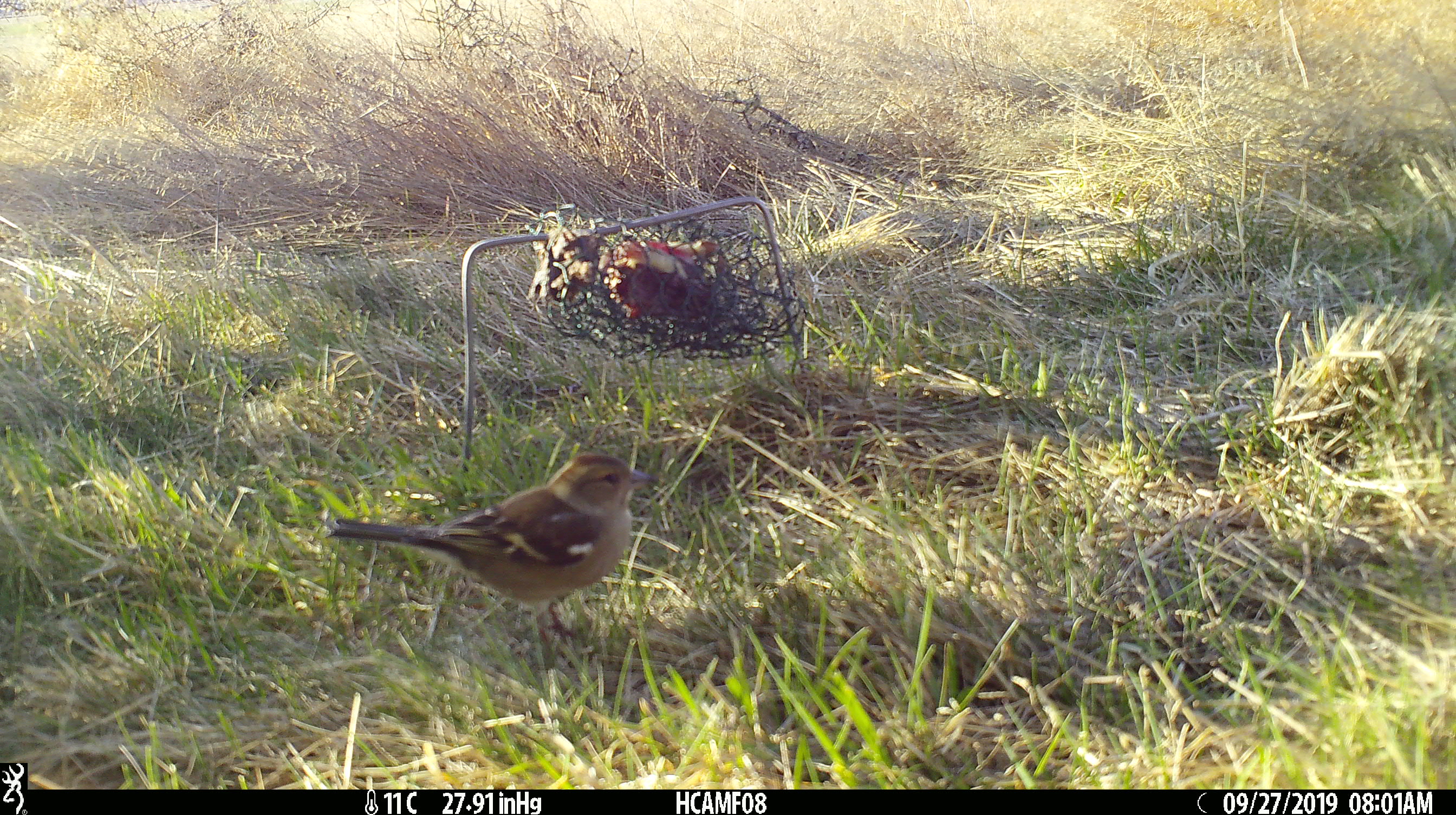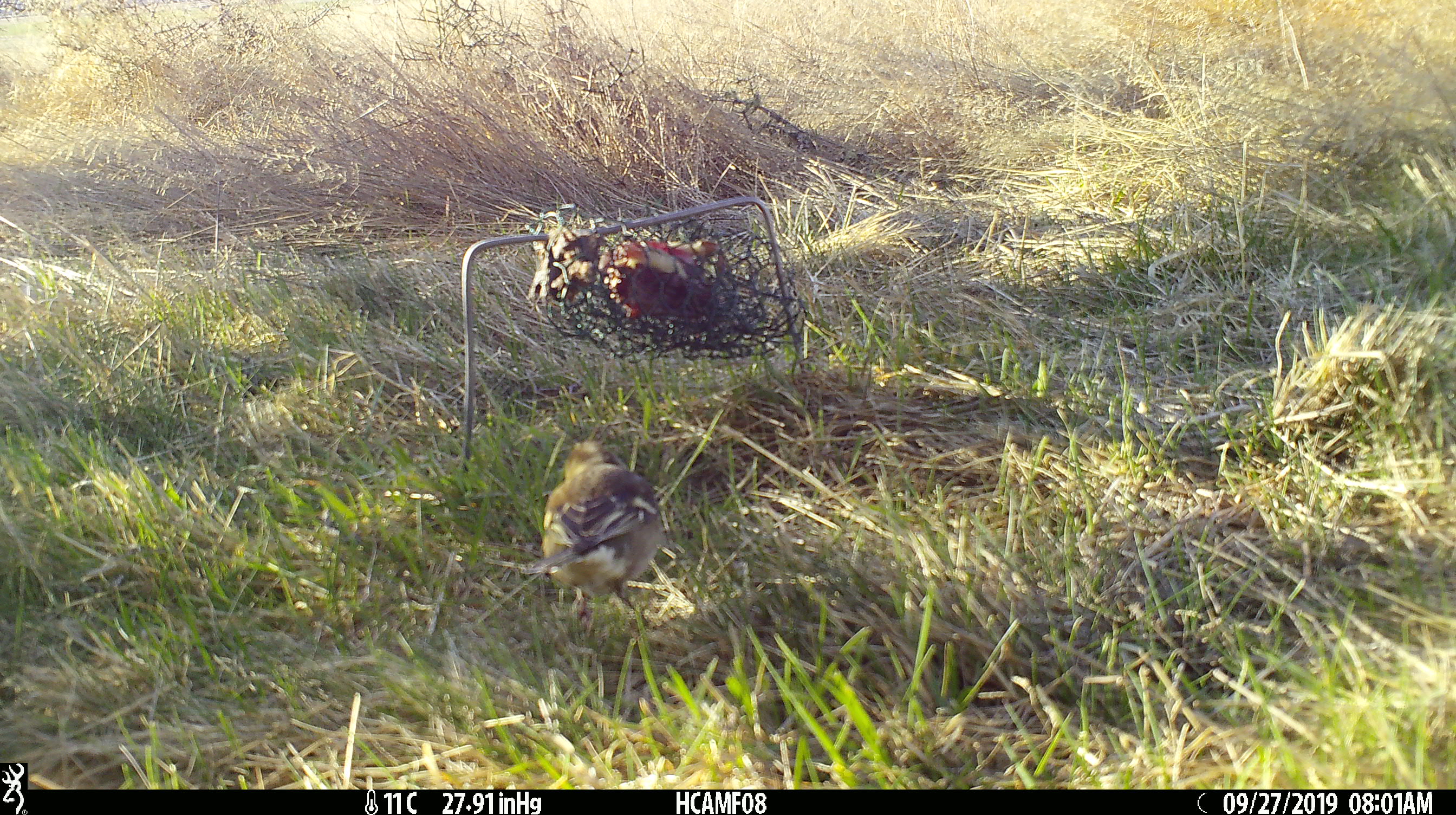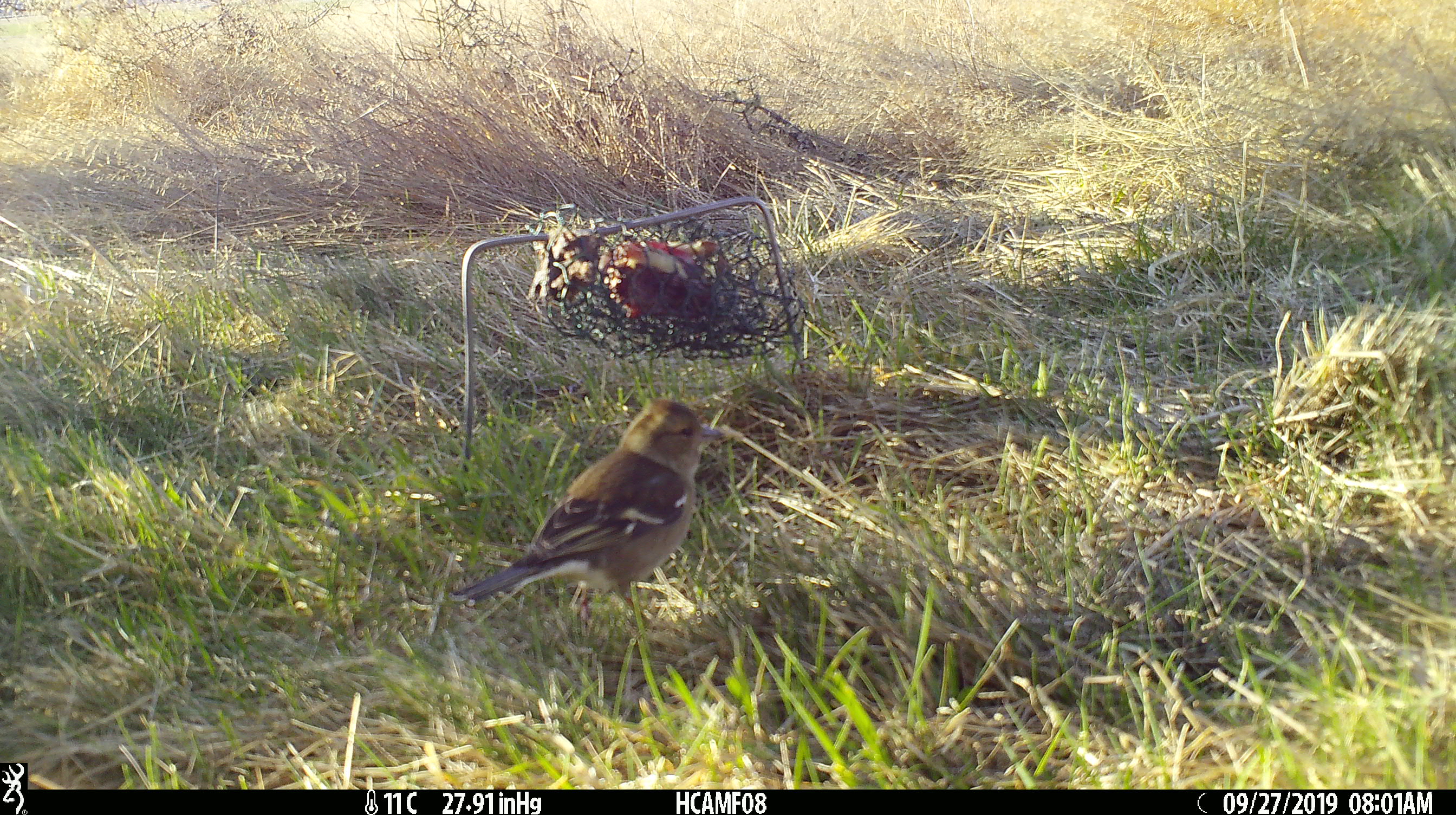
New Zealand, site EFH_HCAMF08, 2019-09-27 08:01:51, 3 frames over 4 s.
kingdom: Animalia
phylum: Chordata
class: Aves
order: Passeriformes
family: Fringillidae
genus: Fringilla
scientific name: Fringilla coelebs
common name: common chaffinch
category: chaffinch